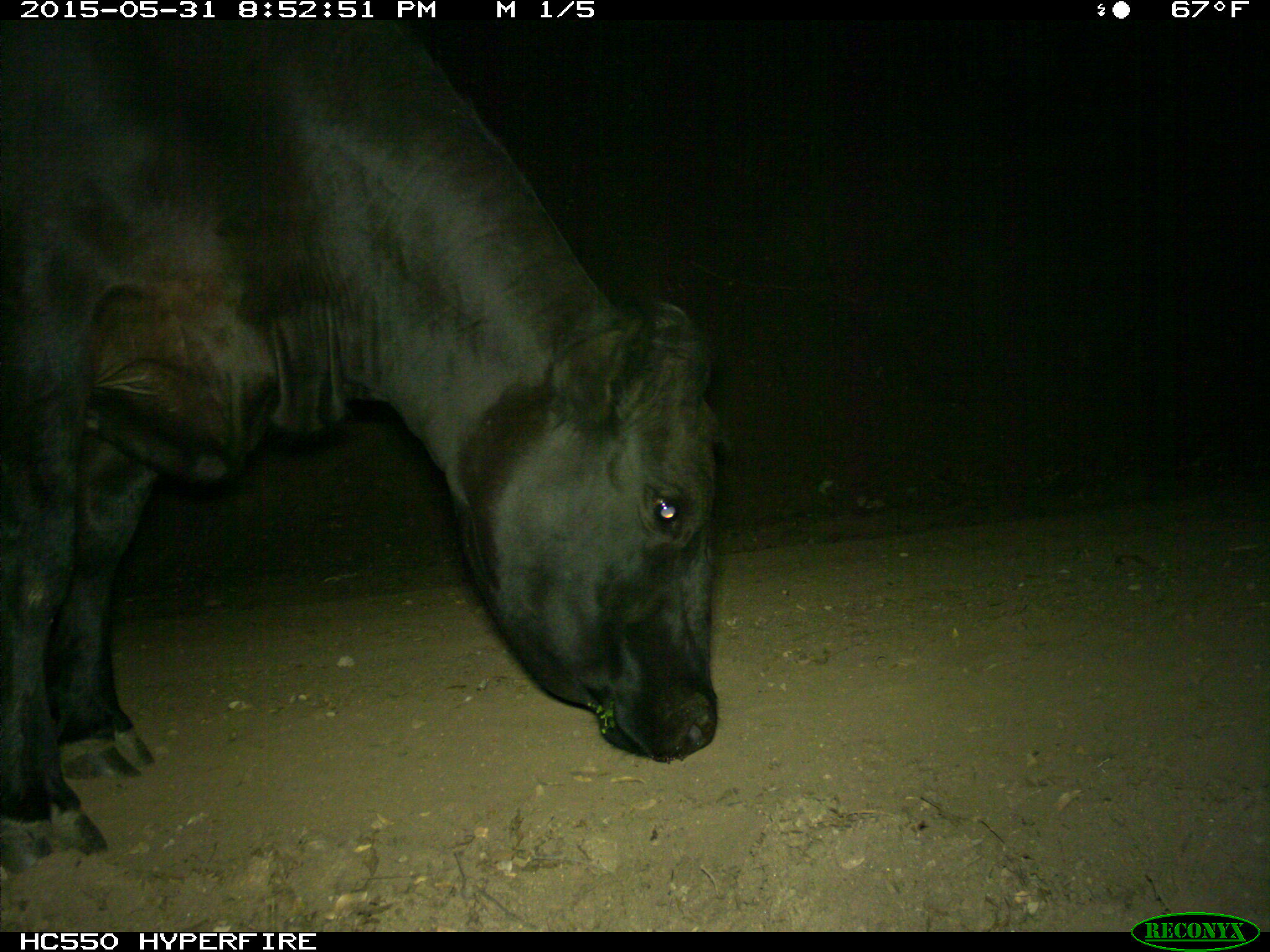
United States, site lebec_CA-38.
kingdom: Animalia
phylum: Chordata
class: Mammalia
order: Artiodactyla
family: Bovidae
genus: Bos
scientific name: Bos taurus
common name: domestic cow